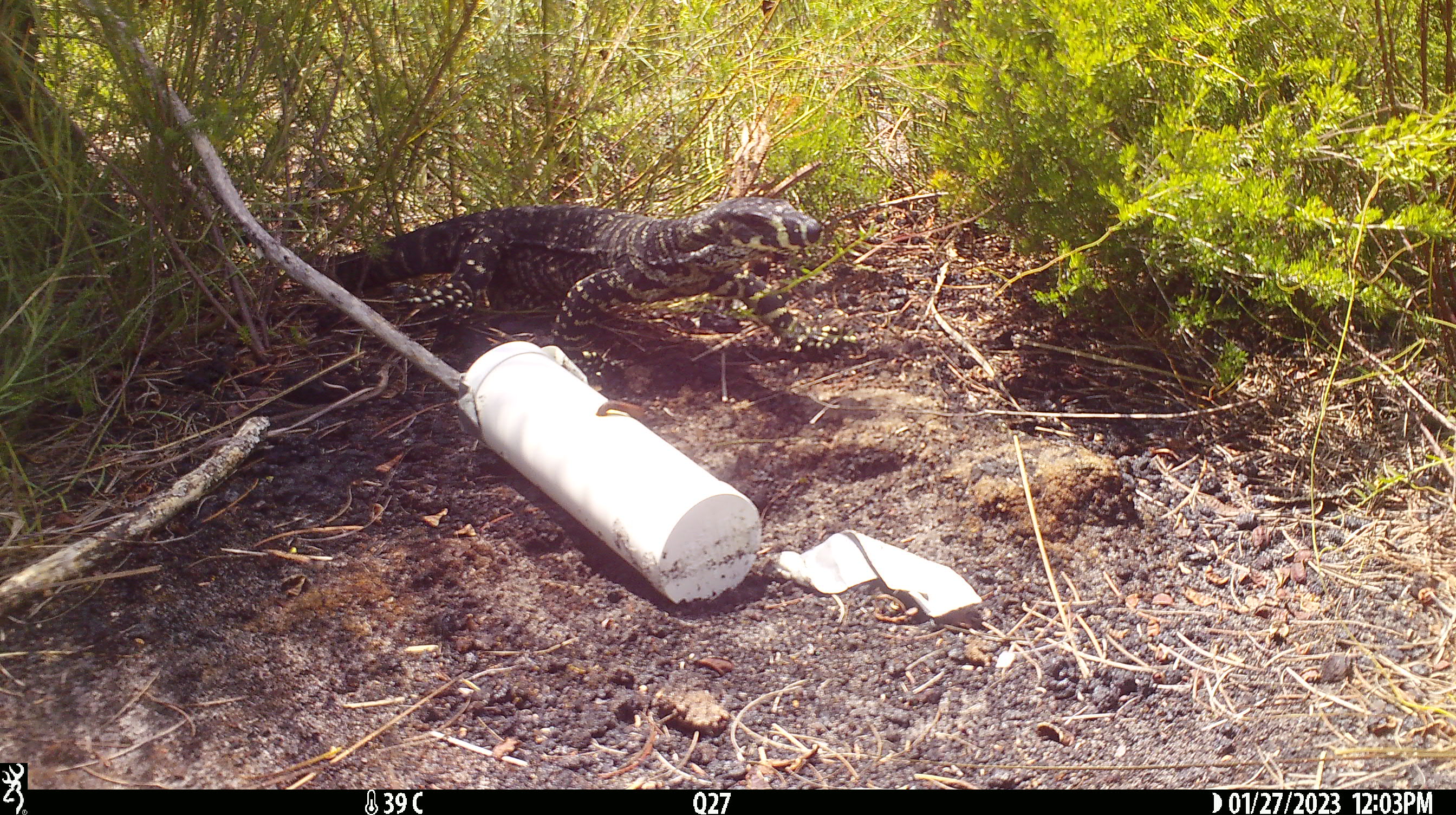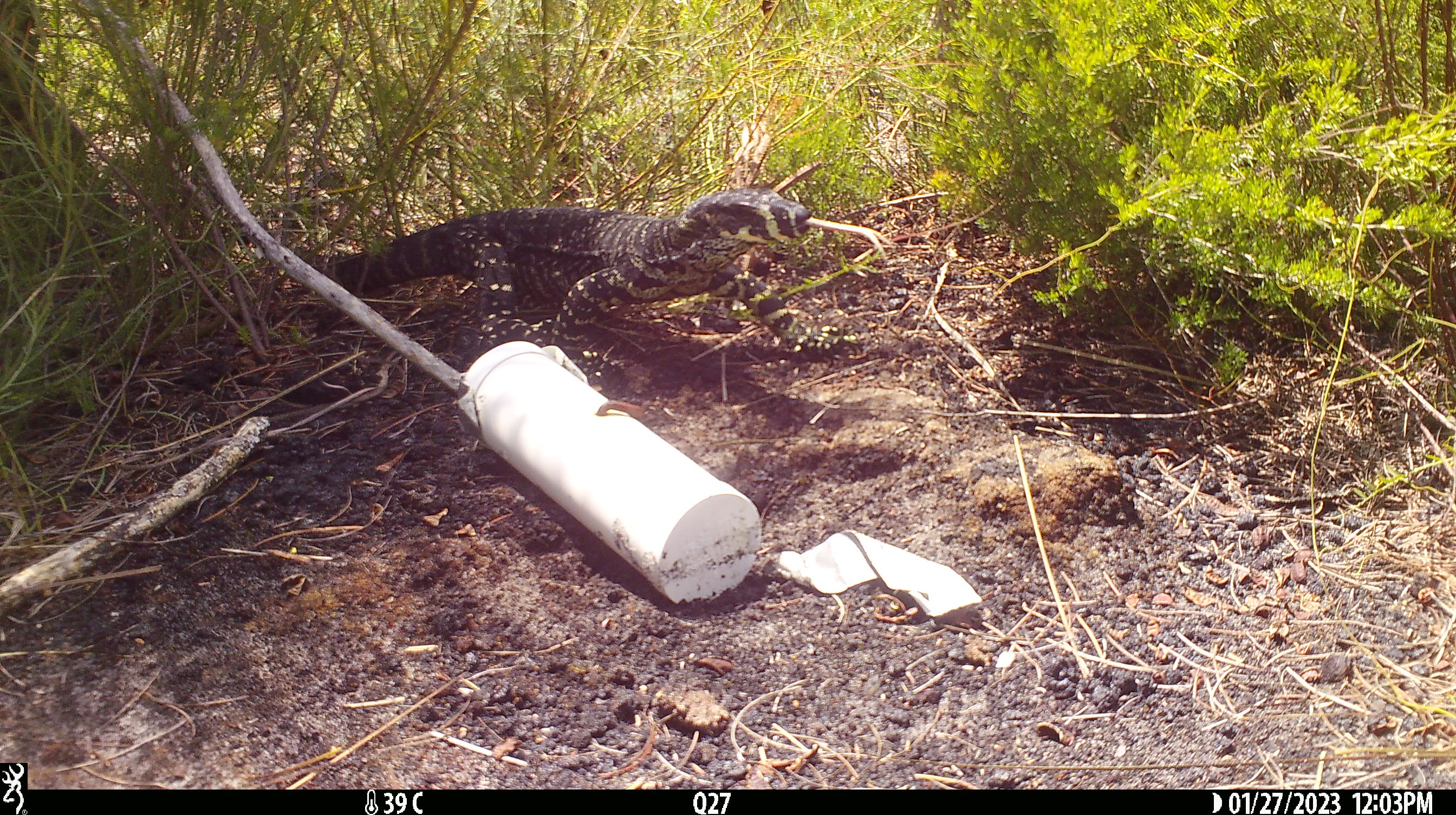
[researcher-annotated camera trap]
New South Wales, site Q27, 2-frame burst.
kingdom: Animalia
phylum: Chordata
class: Reptilia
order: Squamata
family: Varanidae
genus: Varanus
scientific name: Varanus varius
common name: lace monitor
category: goanna